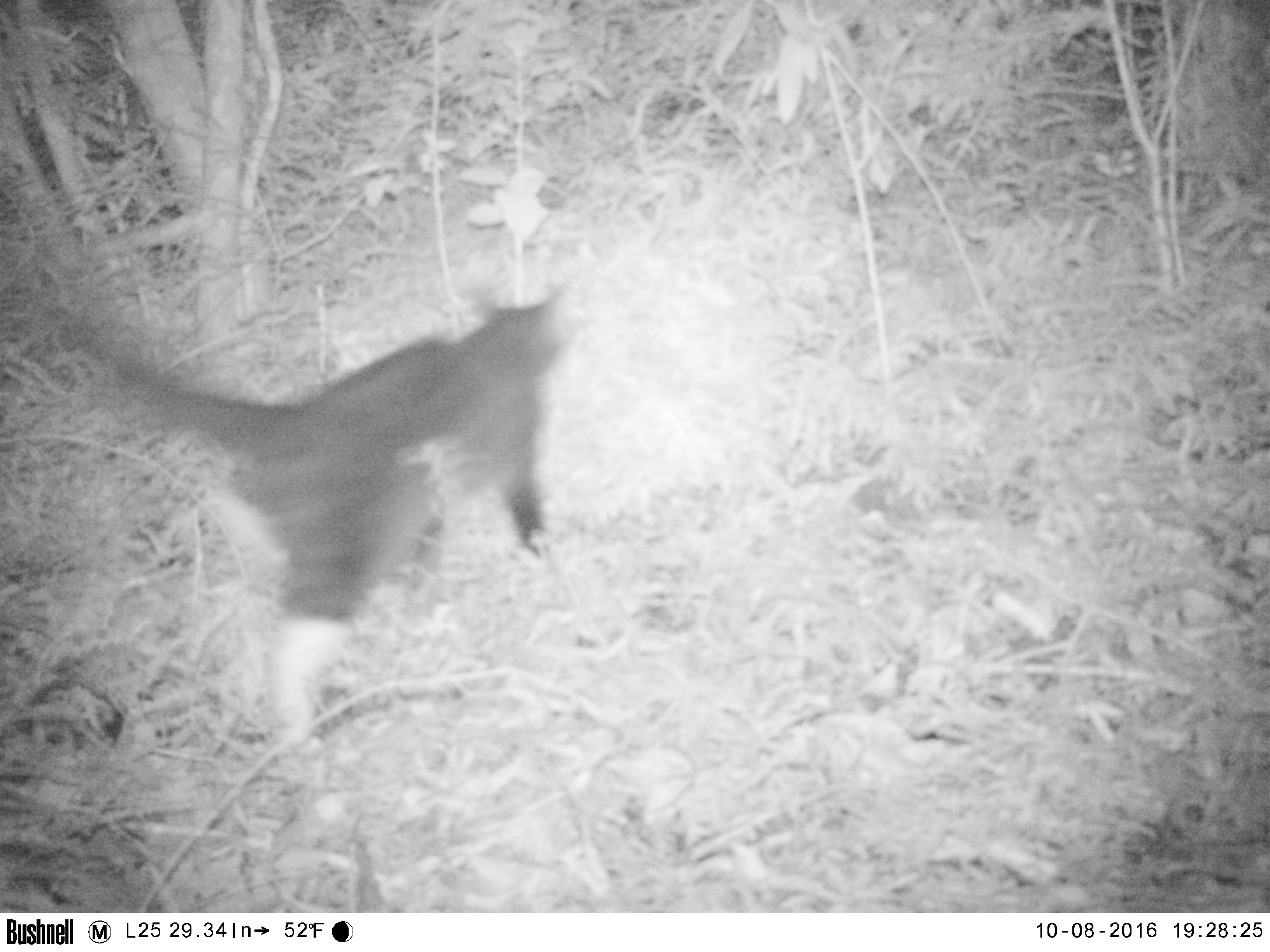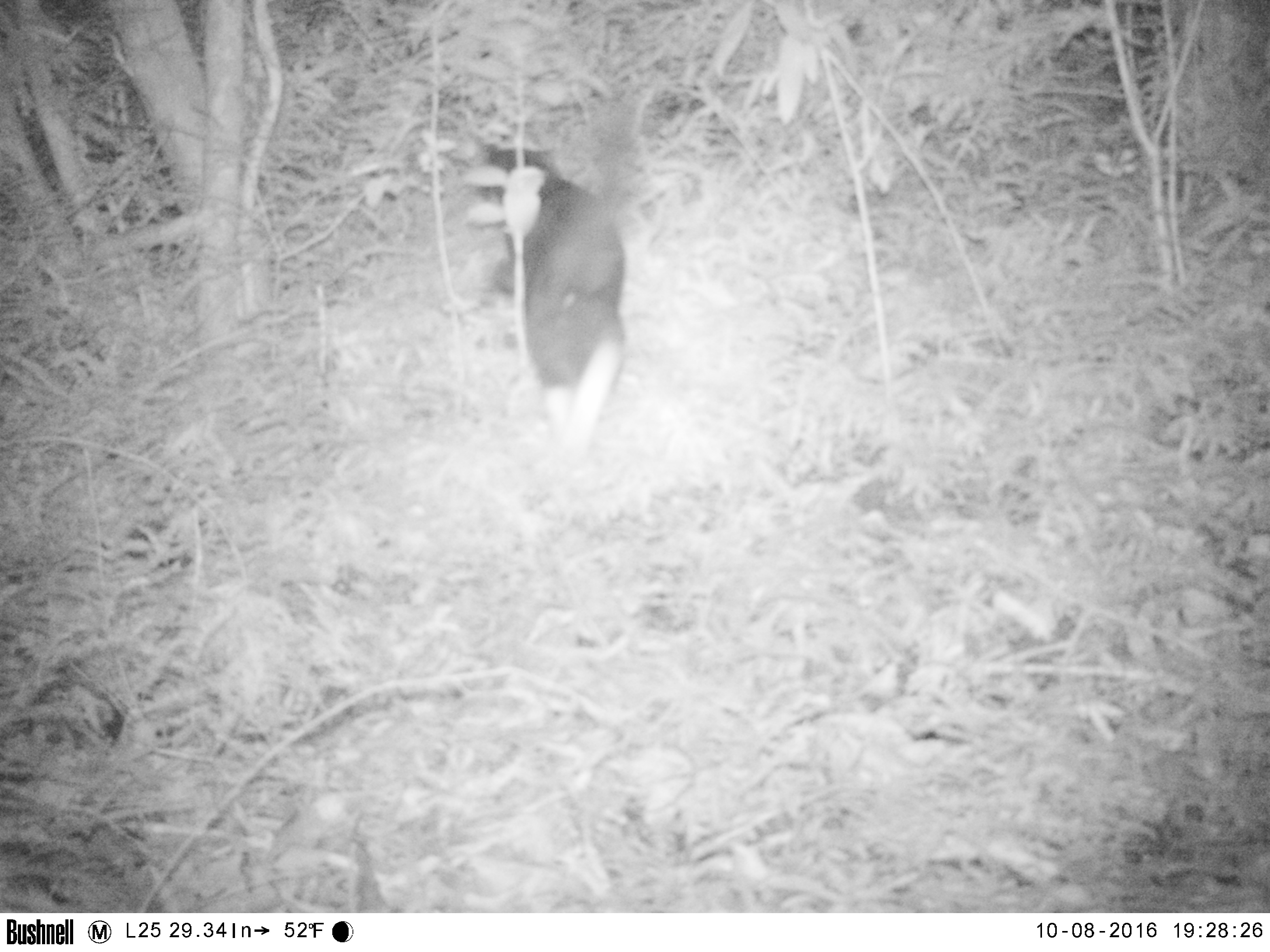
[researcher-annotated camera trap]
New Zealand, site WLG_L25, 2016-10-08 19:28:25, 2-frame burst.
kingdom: Animalia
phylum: Chordata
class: Mammalia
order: Carnivora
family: Felidae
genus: Felis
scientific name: Felis catus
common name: domestic cat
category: cat